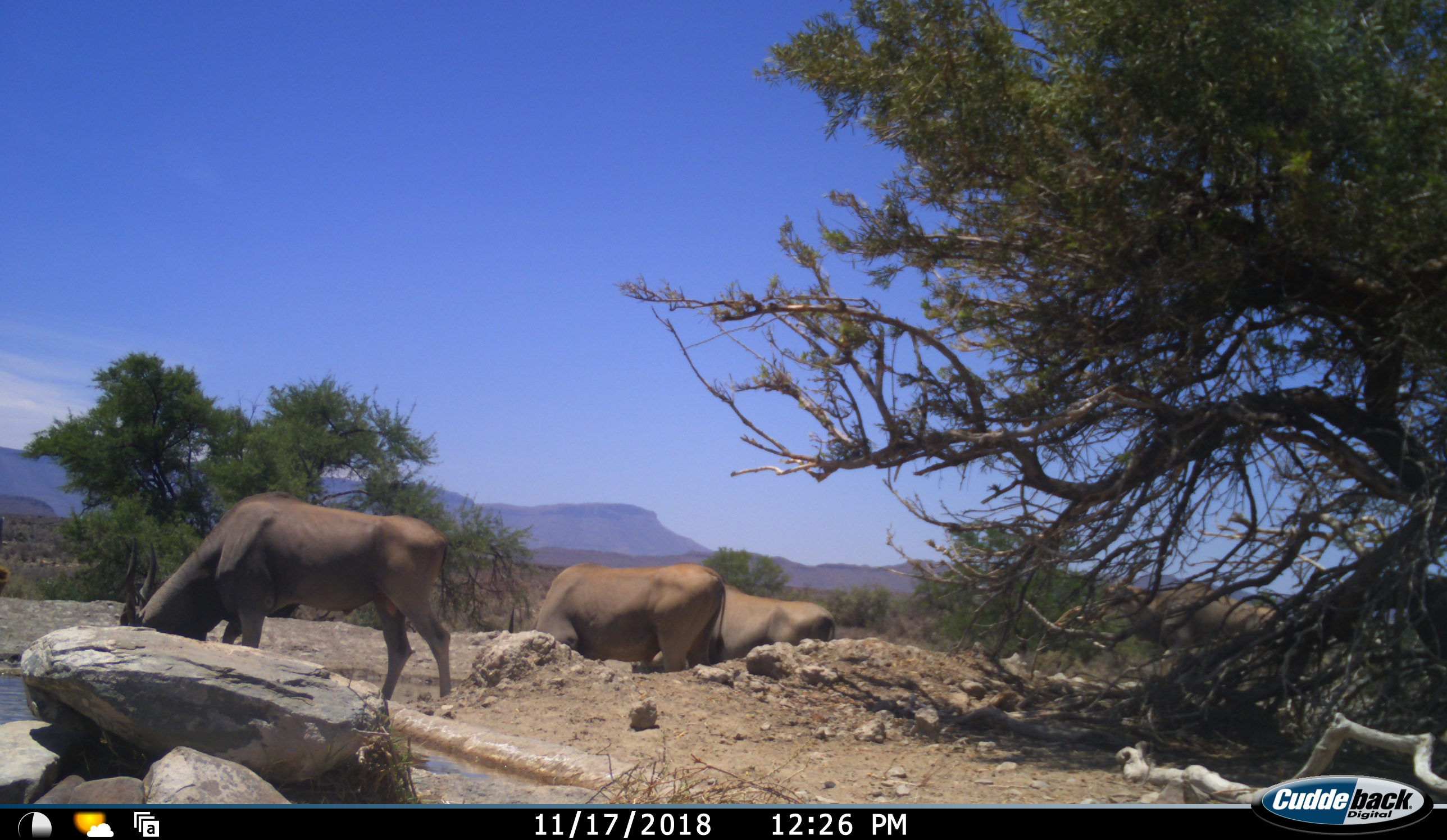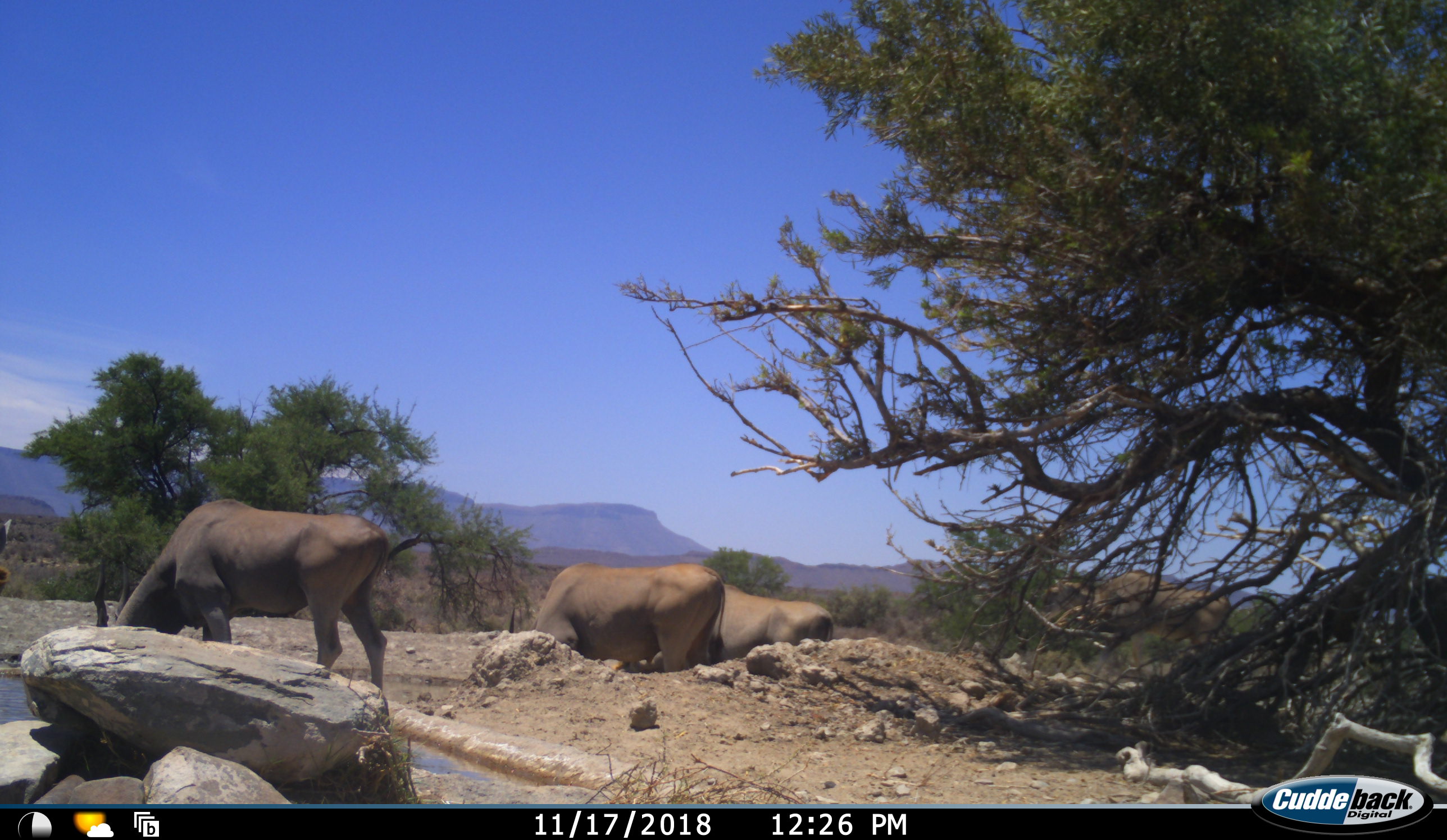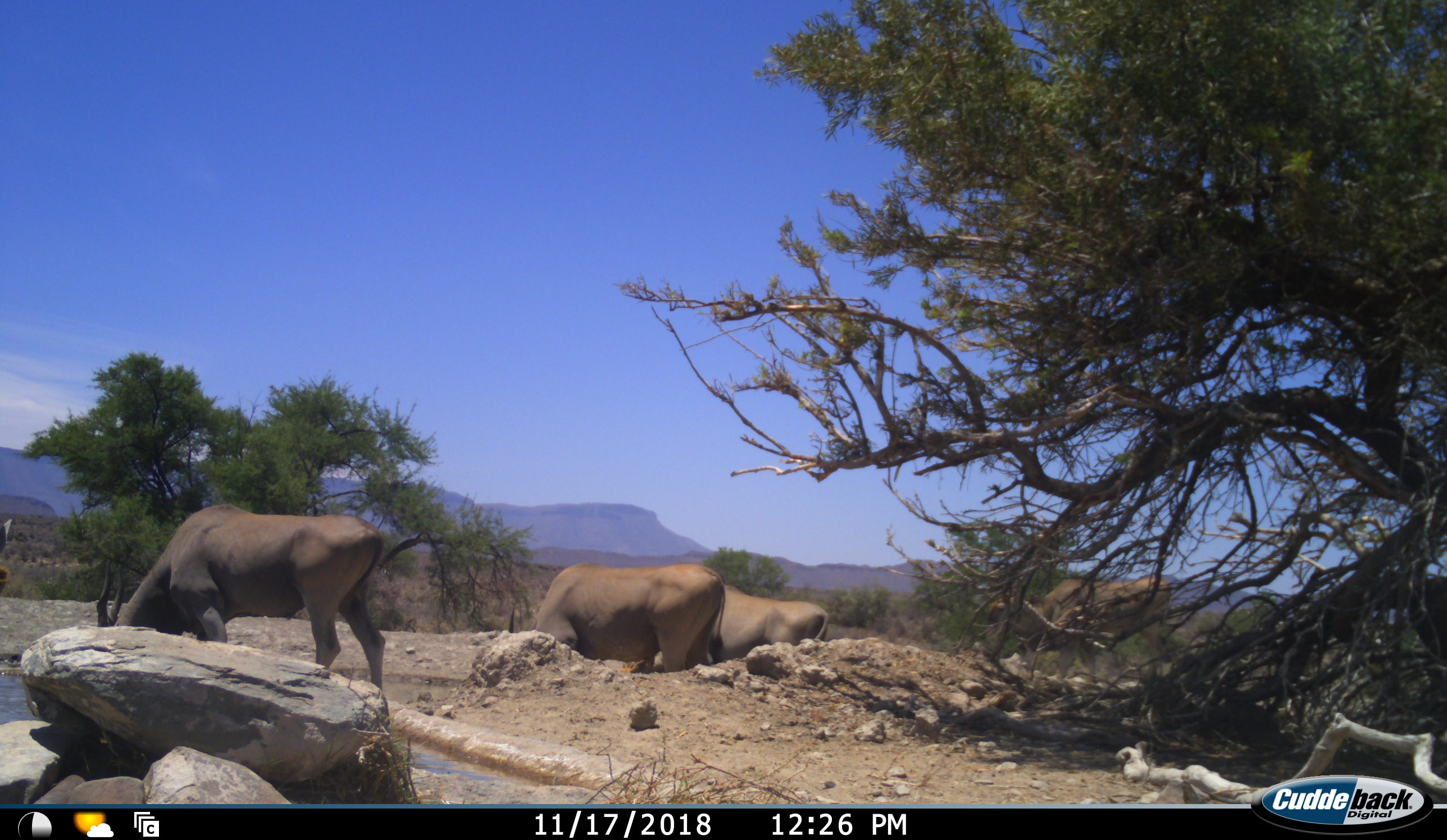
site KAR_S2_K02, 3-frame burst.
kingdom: Animalia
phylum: Chordata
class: Mammalia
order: Artiodactyla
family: Bovidae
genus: Tragelaphus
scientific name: Tragelaphus oryx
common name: eland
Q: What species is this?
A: Eland (Tragelaphus oryx).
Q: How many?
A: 4.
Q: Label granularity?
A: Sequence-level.